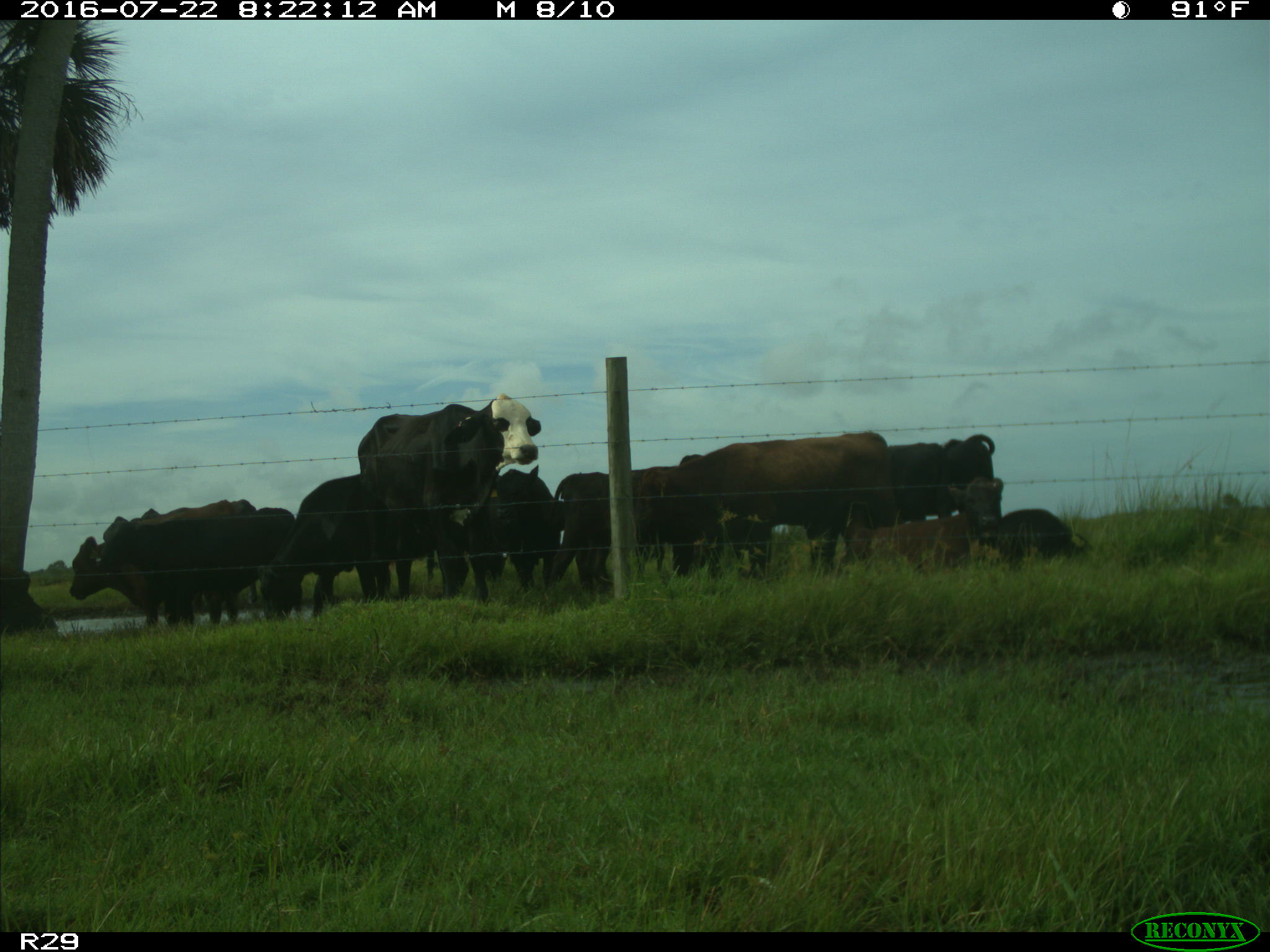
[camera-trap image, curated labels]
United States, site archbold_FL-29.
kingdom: Animalia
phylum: Chordata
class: Mammalia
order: Artiodactyla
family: Bovidae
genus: Bos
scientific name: Bos taurus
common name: domestic cow